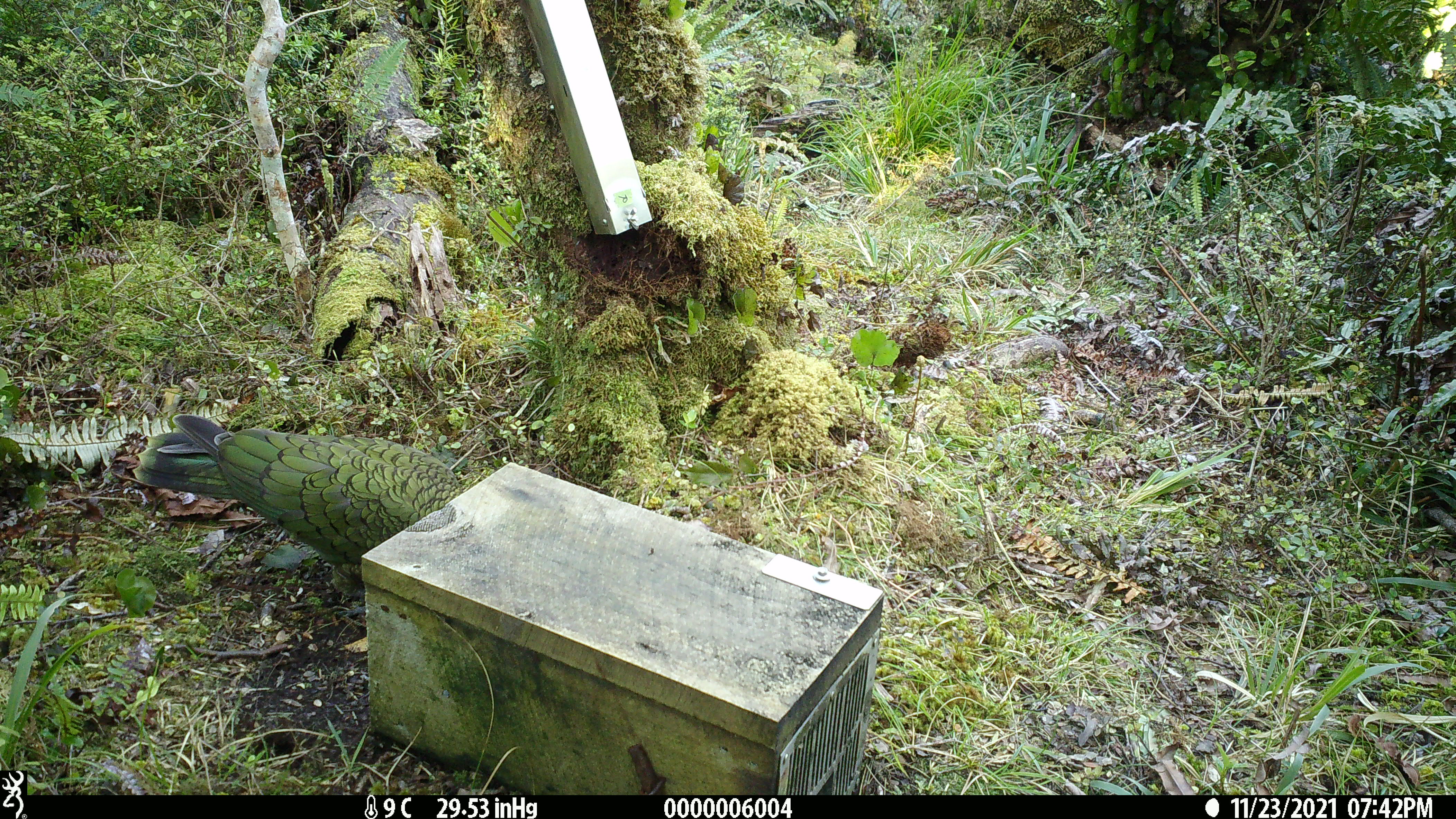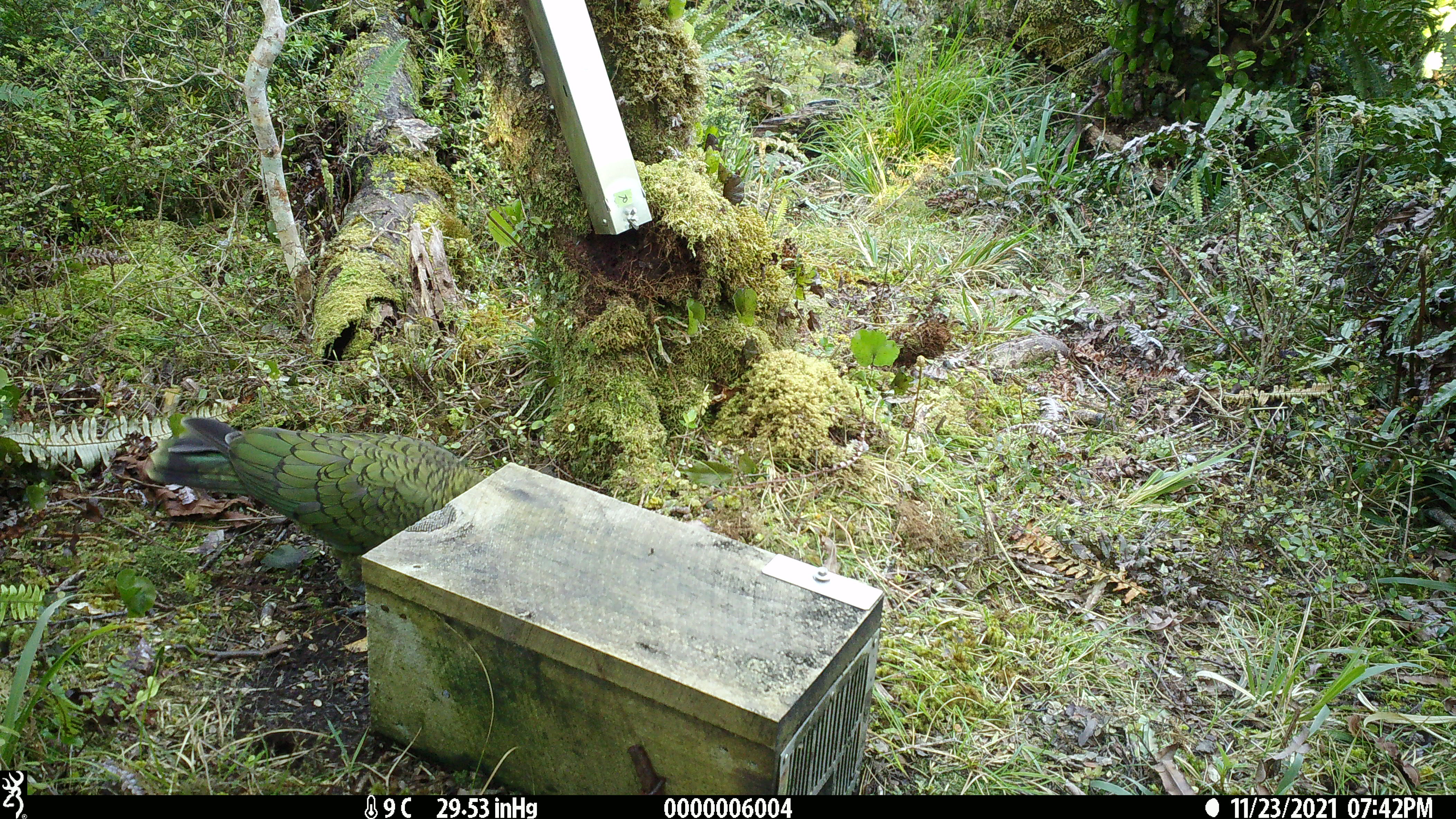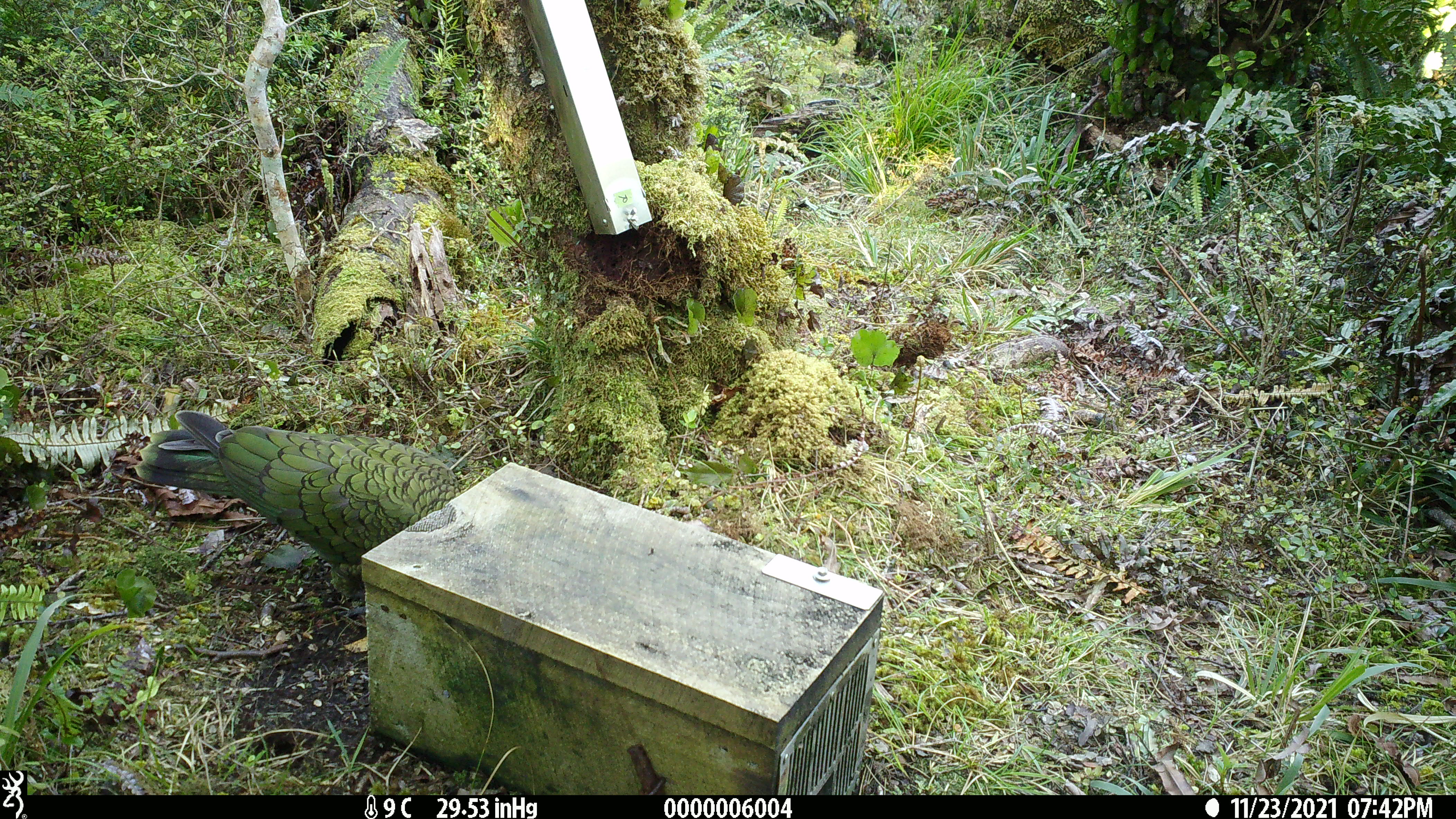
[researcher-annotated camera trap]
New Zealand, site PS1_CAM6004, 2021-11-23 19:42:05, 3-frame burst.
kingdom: Animalia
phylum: Chordata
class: Aves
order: Psittaciformes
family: Strigopidae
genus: Nestor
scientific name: Nestor notabilis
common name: kea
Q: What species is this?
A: Kea (Nestor notabilis).